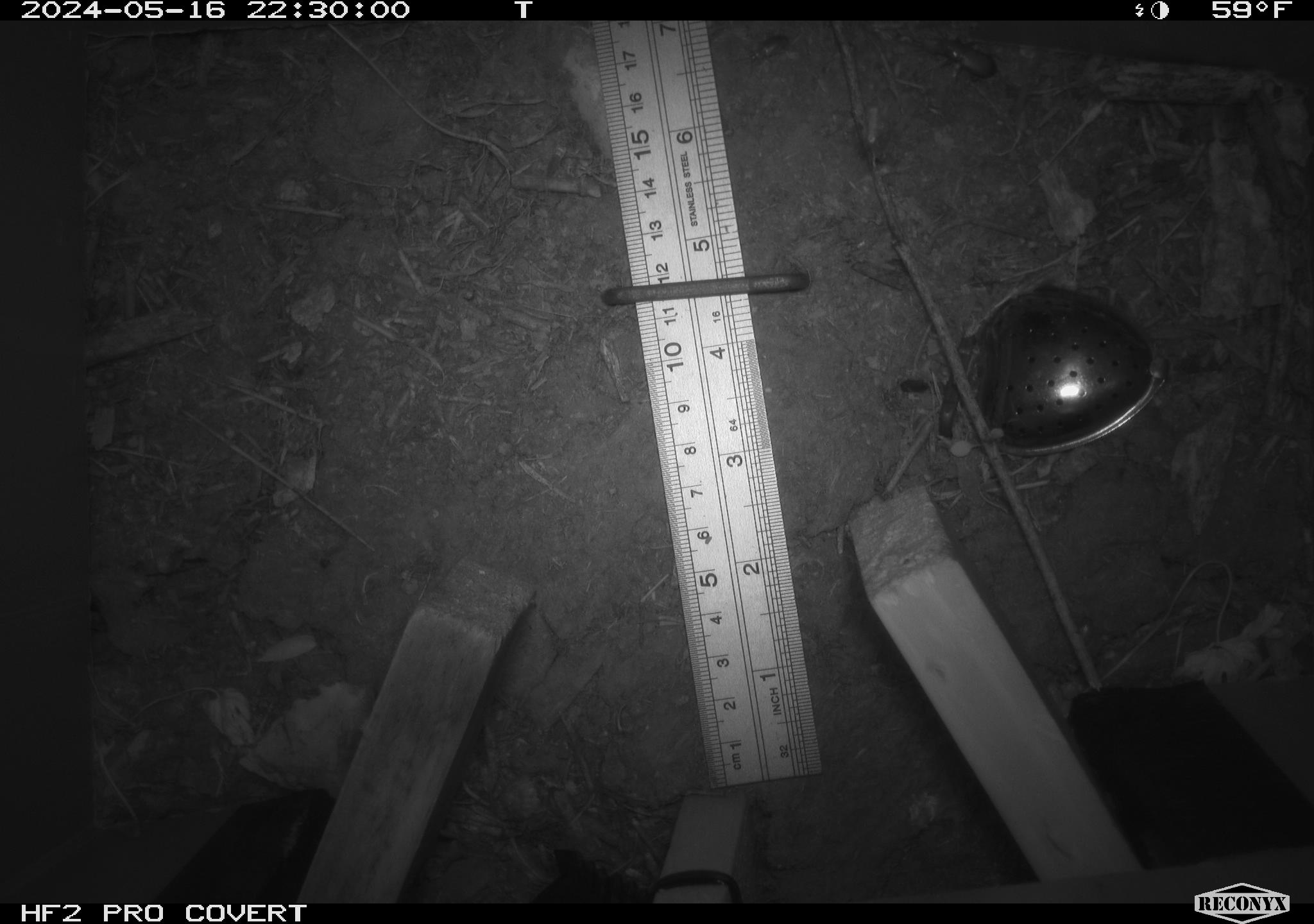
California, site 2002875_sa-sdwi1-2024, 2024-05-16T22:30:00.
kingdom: Animalia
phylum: Arthropoda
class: Insecta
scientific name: Insecta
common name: insect